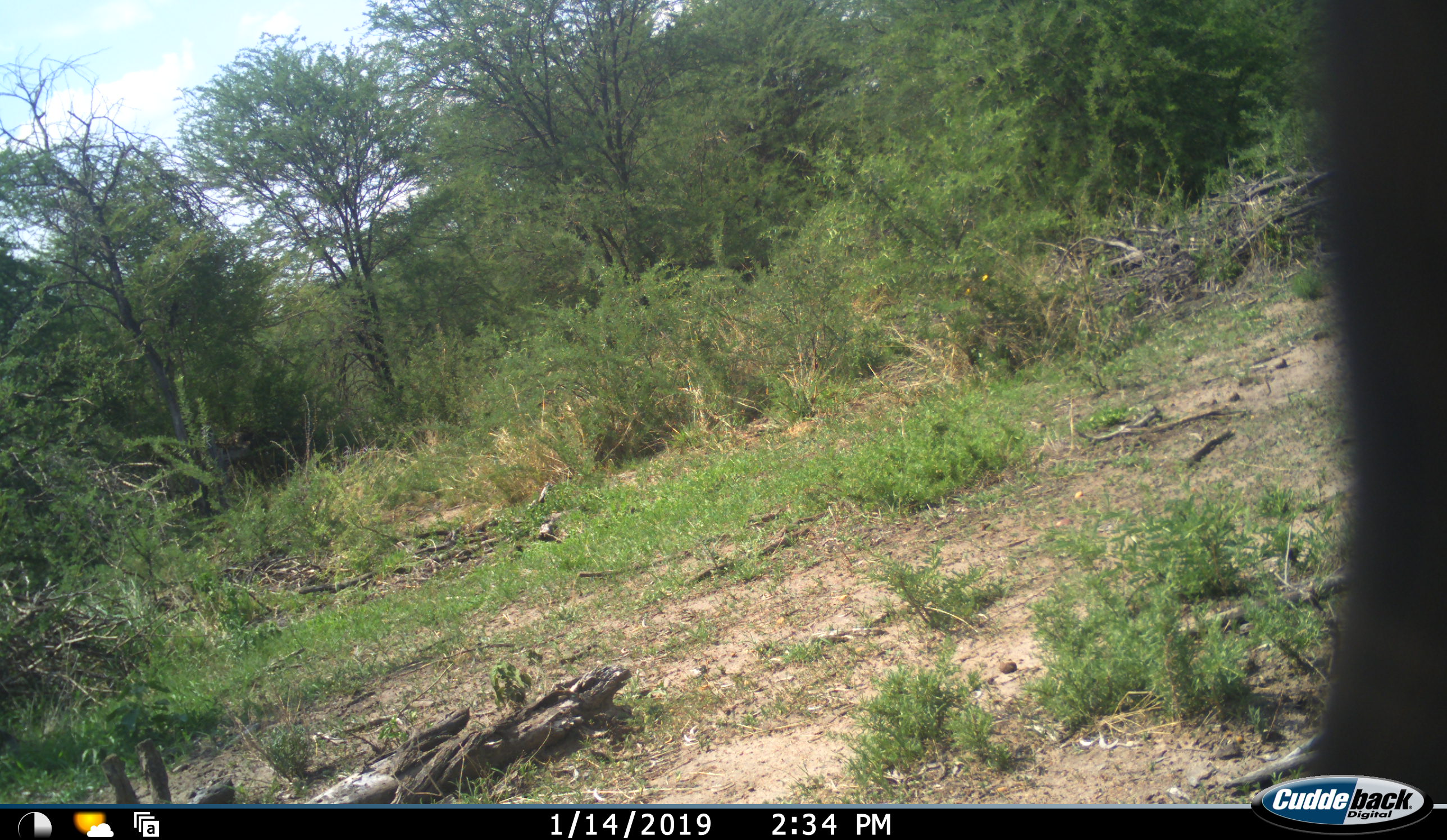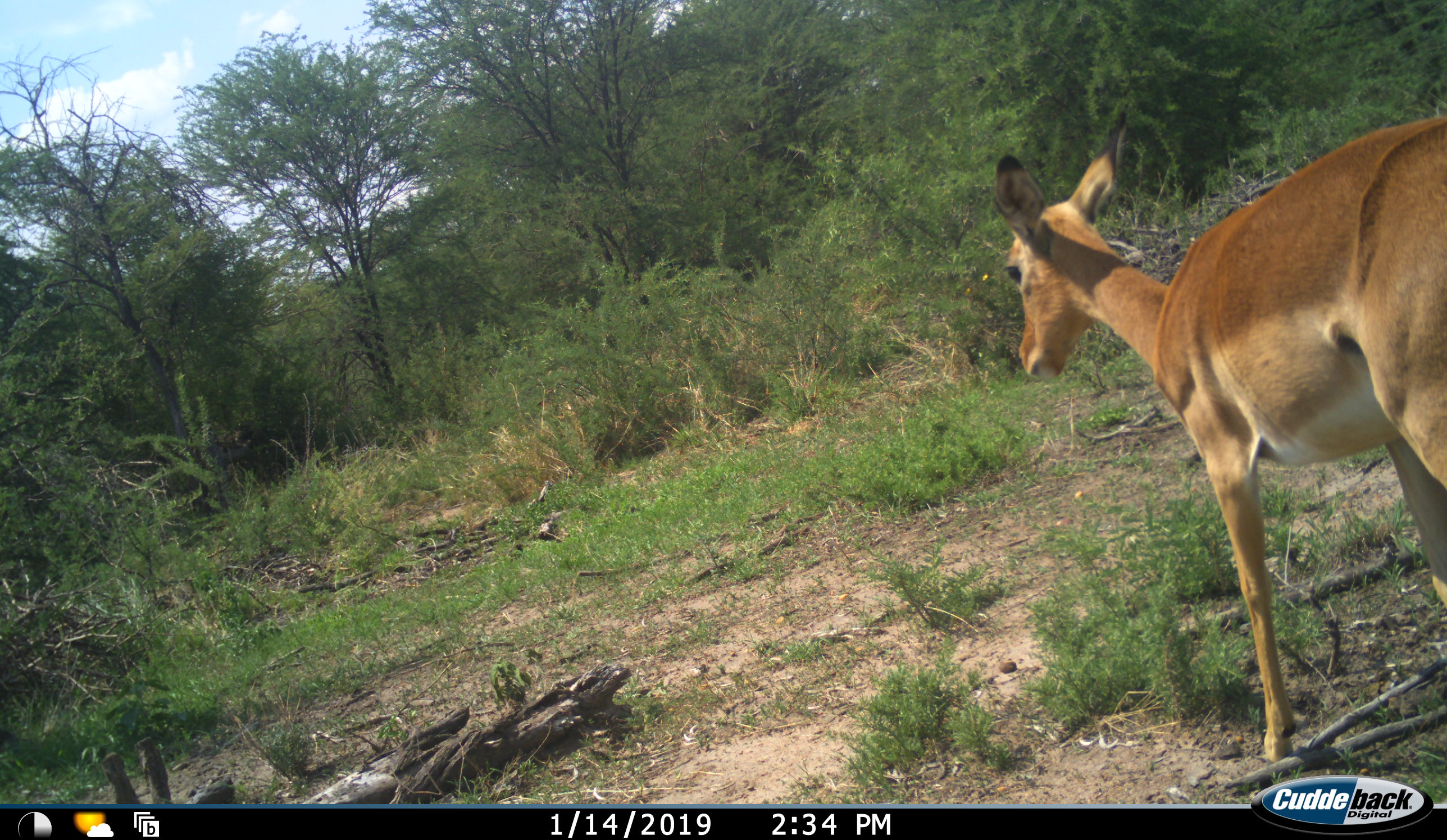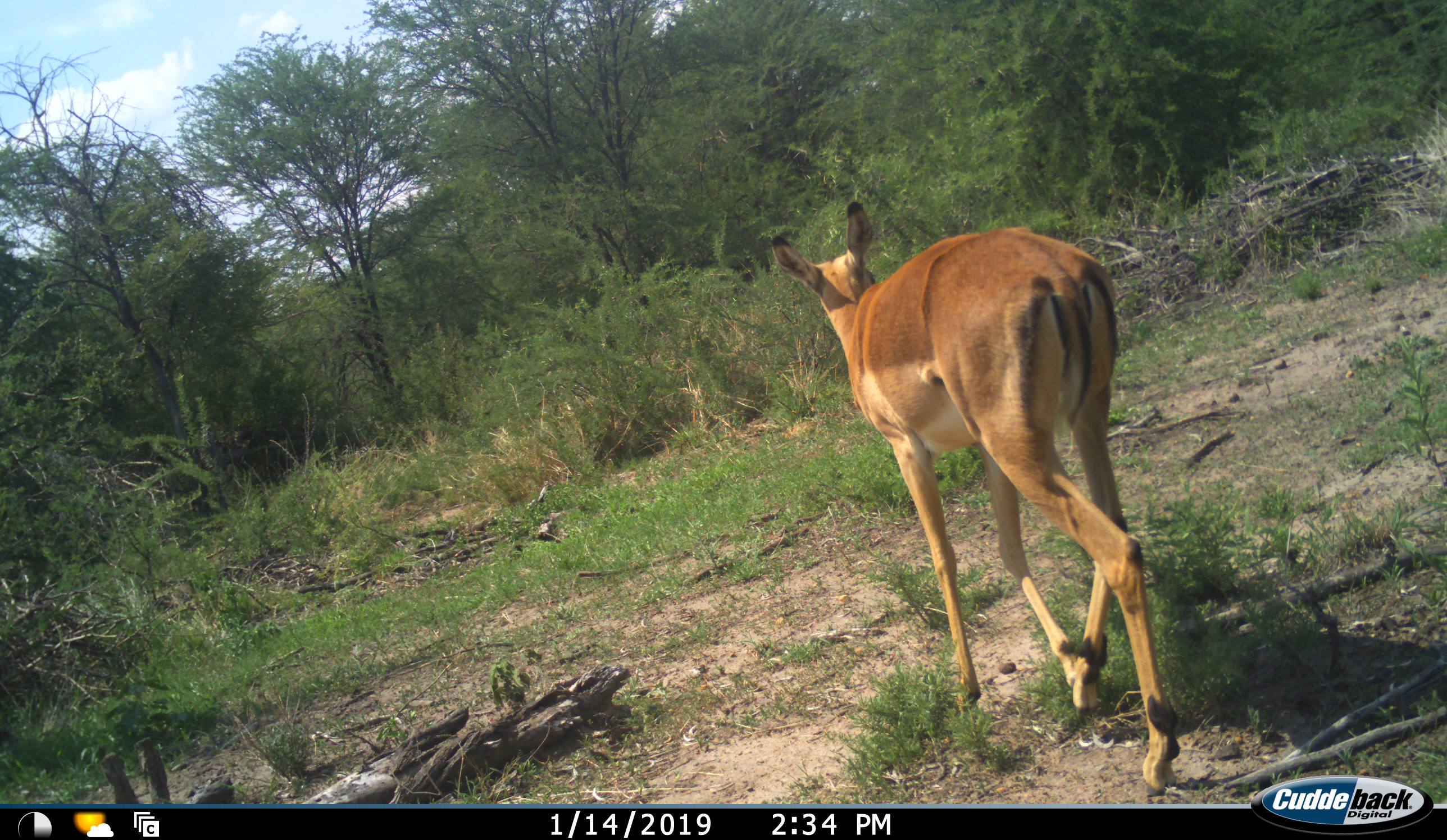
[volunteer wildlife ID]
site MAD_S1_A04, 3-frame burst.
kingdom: Animalia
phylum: Chordata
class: Mammalia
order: Artiodactyla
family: Bovidae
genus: Aepyceros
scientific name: Aepyceros melampus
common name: impala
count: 1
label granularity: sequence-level